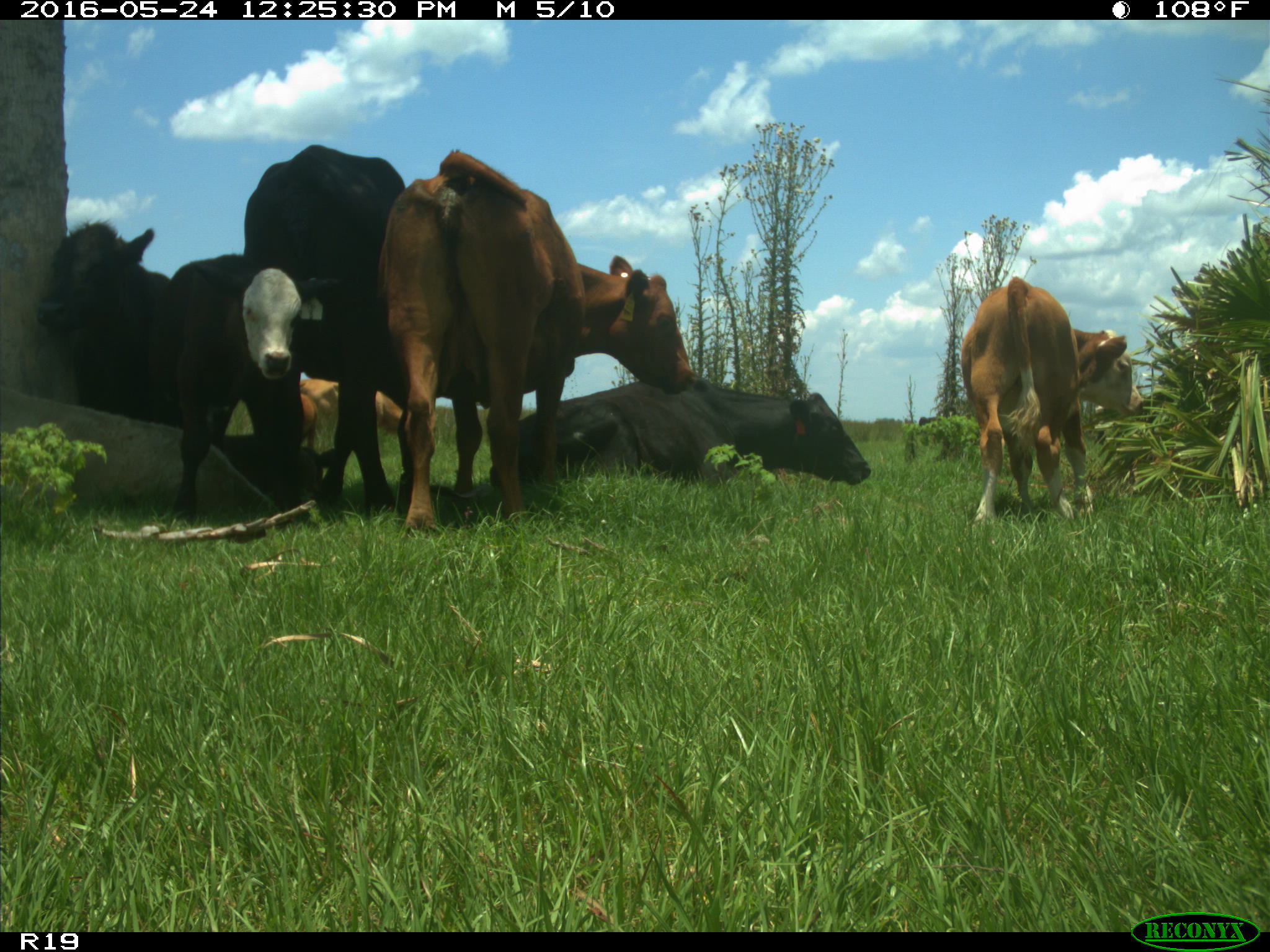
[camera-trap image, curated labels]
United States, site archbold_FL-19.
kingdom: Animalia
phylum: Chordata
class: Mammalia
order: Artiodactyla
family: Bovidae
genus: Bos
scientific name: Bos taurus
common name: domestic cow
Bos taurus (domestic cow).